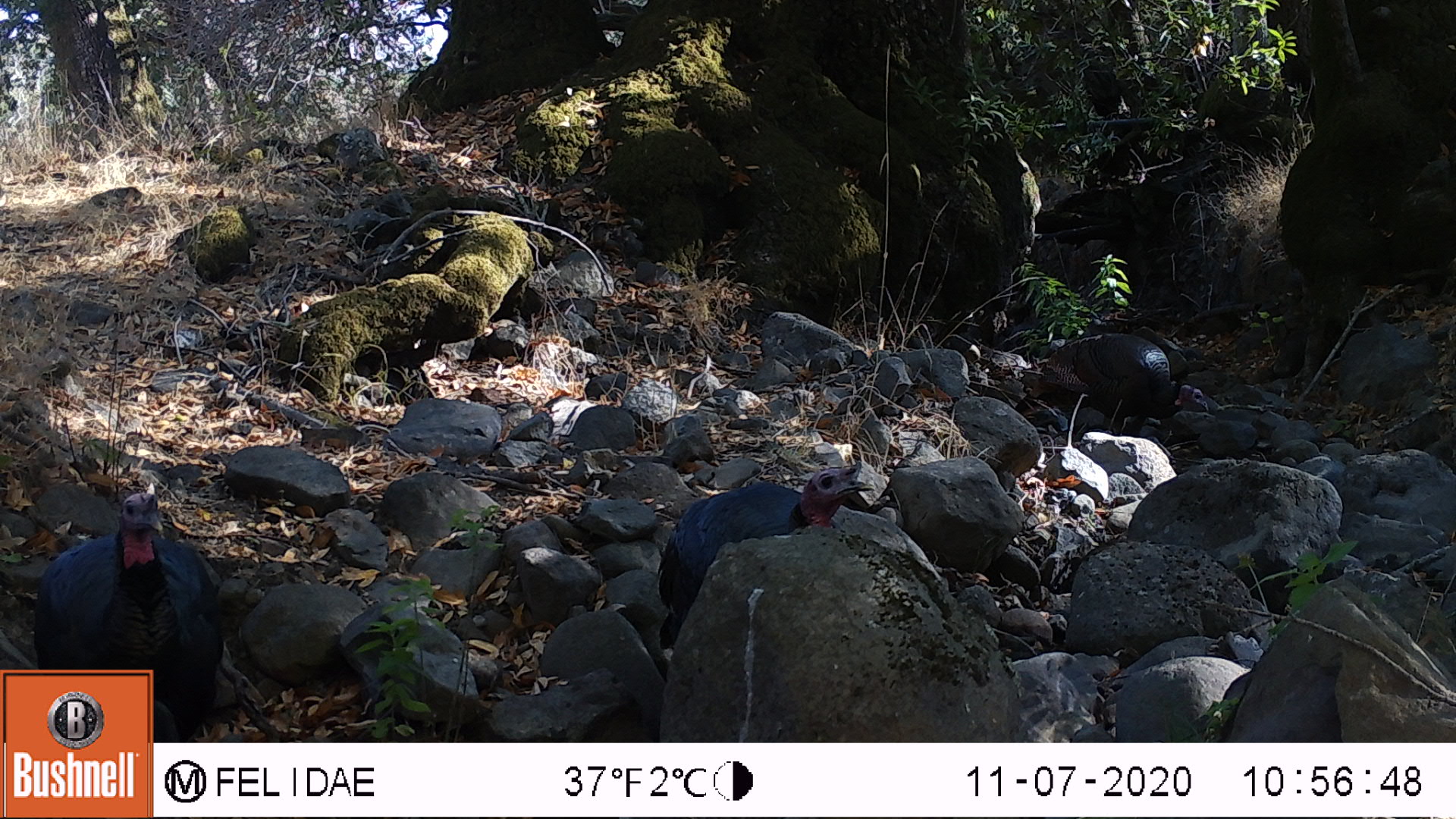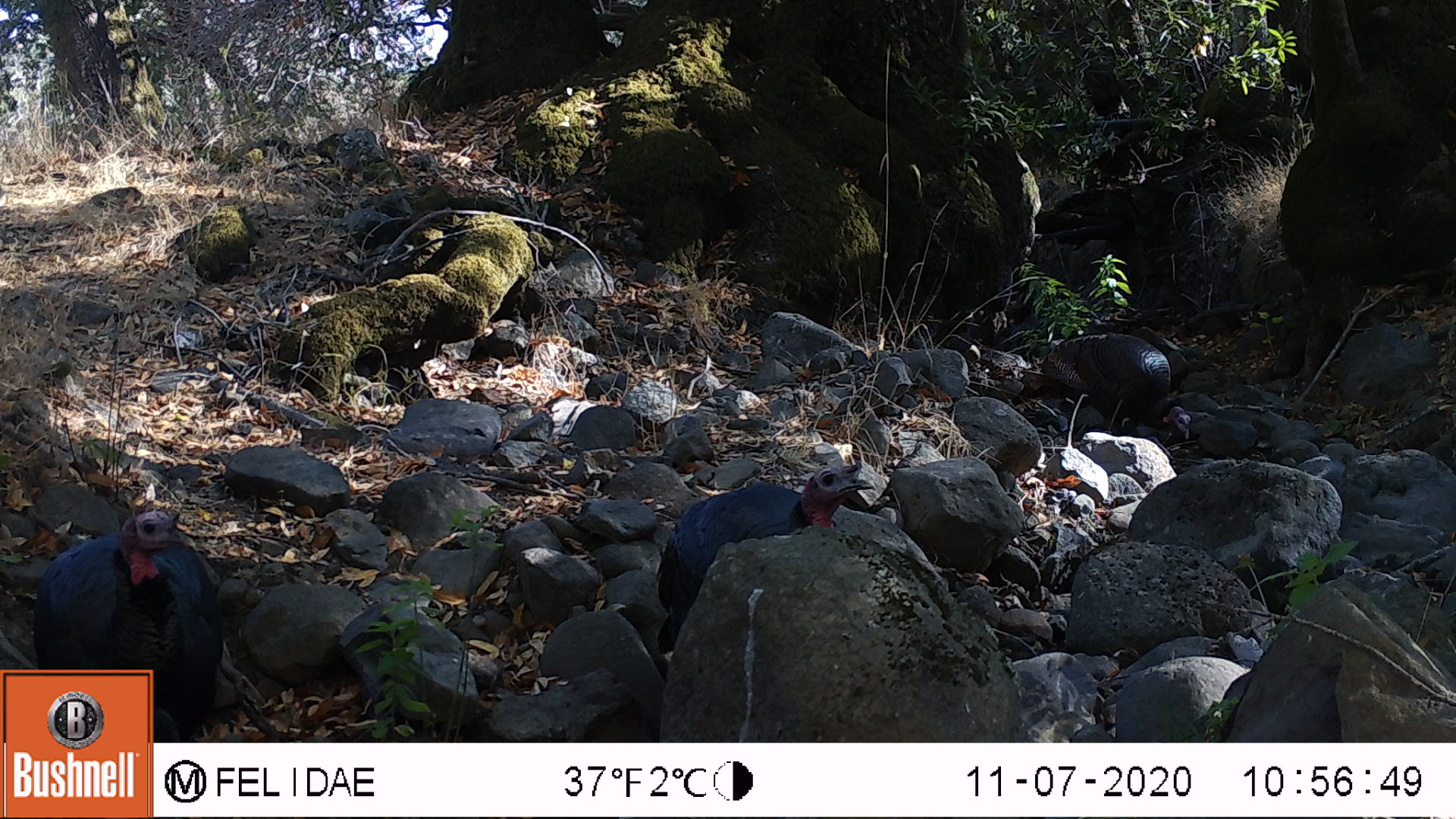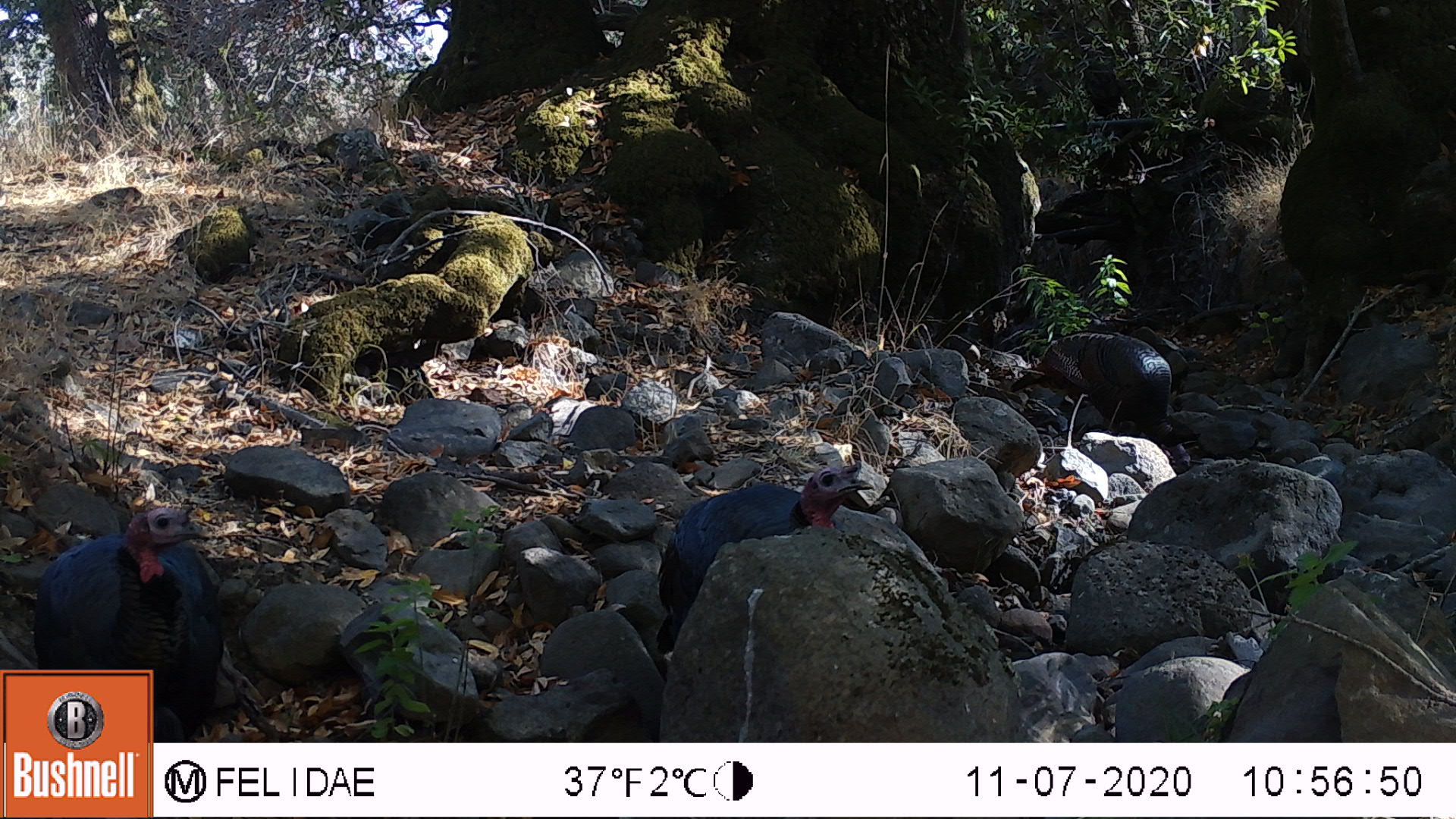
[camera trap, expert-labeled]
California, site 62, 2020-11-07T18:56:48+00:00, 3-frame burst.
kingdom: Animalia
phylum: Chordata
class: Aves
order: Galliformes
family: Phasianidae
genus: Meleagris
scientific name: Meleagris gallopavo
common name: turkey